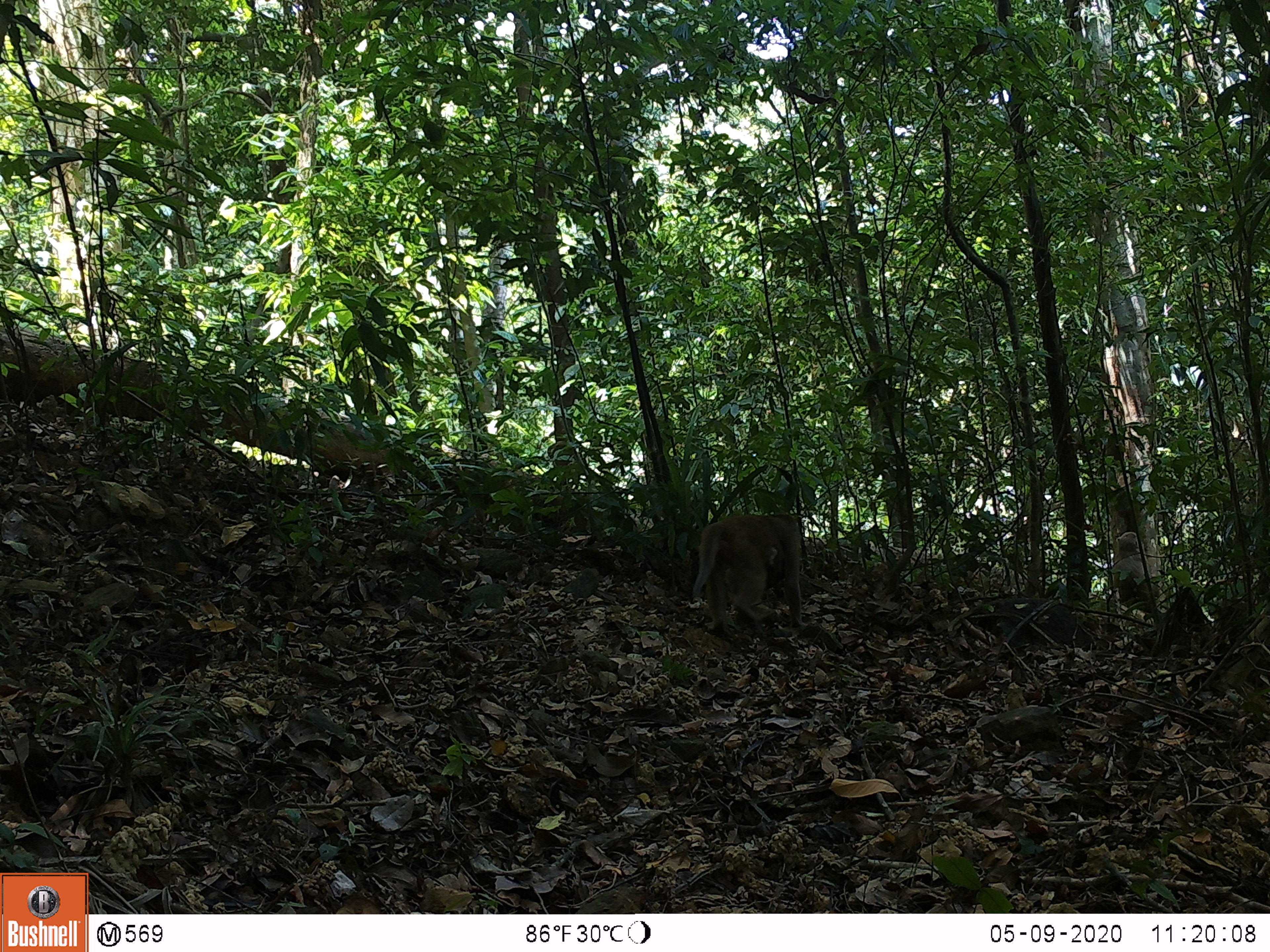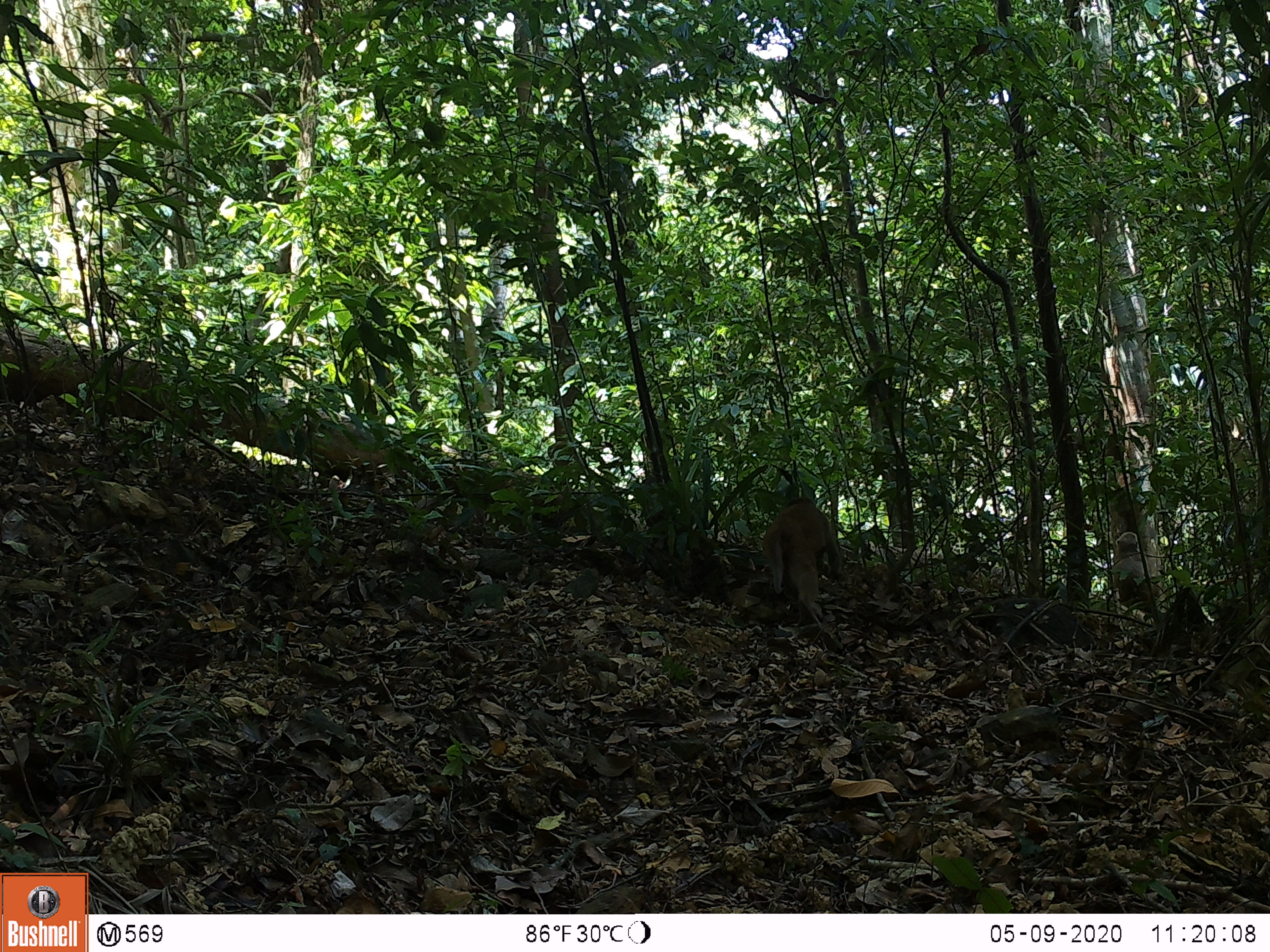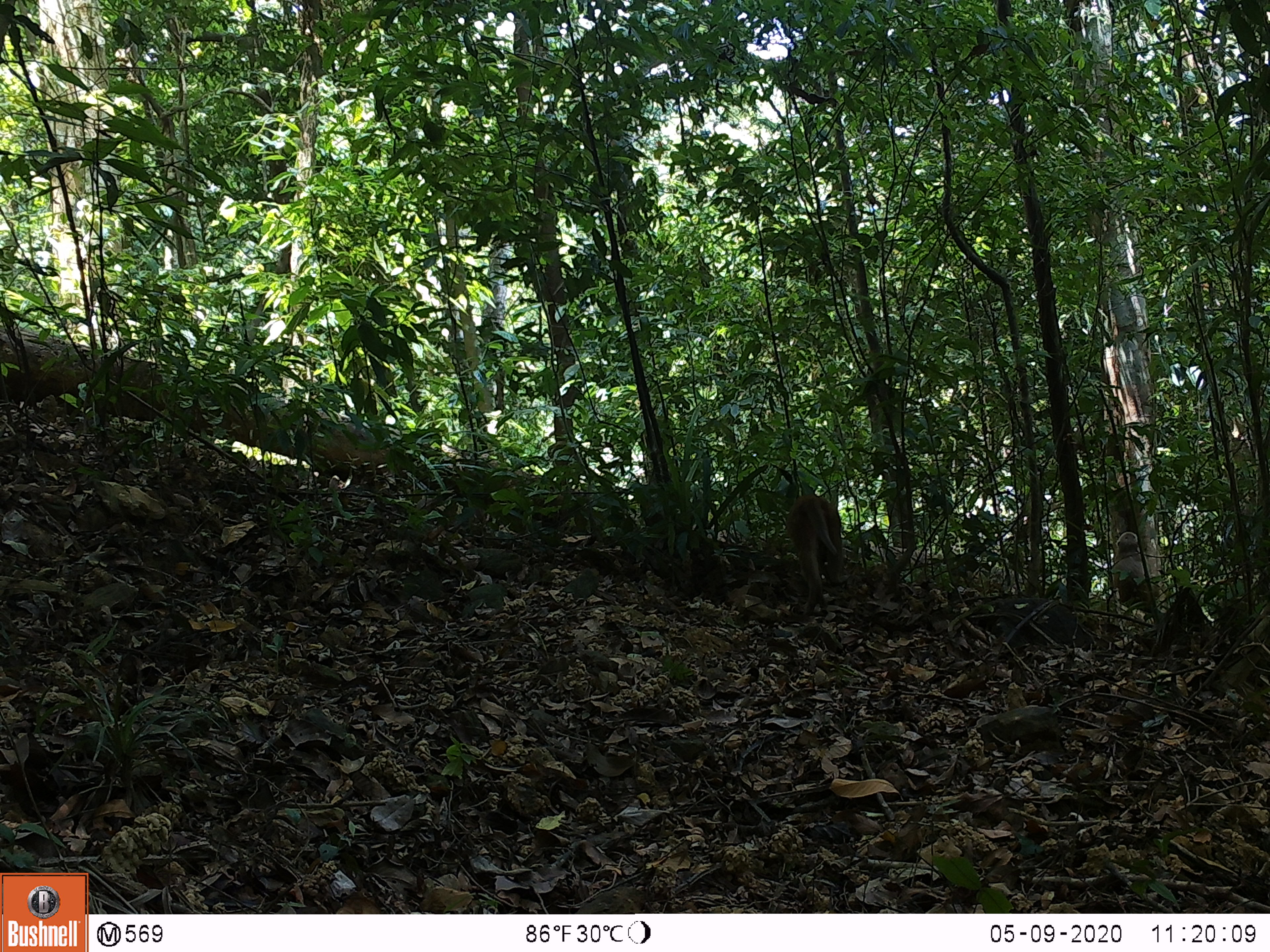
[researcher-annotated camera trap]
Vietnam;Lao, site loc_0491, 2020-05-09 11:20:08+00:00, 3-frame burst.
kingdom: Animalia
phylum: Chordata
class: Mammalia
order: Primates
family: Cercopithecidae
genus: Macaca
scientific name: Macaca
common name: macaques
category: assam or rhesus macaque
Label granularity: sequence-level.